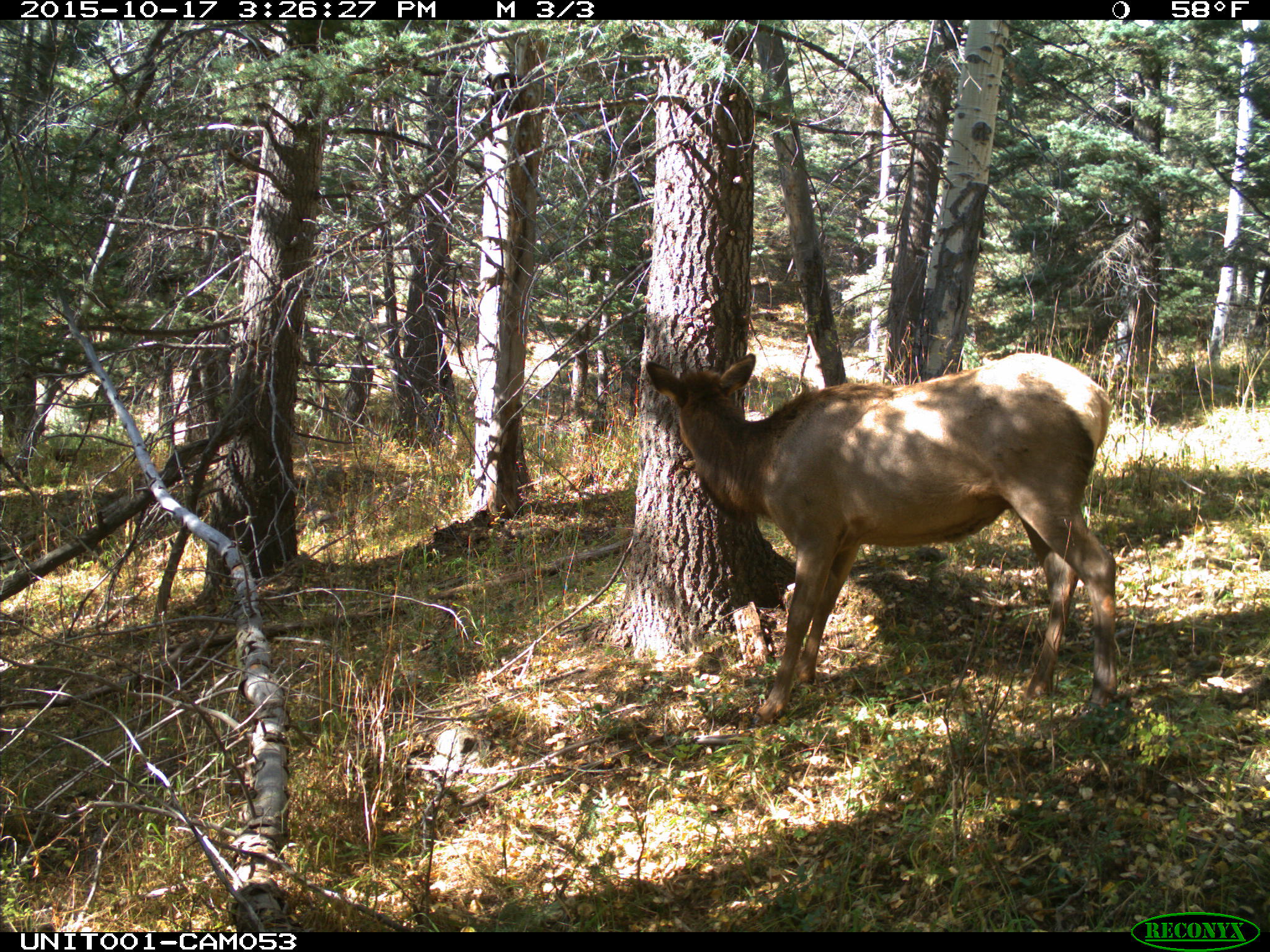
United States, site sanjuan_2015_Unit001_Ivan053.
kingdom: Animalia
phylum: Chordata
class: Mammalia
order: Artiodactyla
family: Cervidae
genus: Cervus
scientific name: Cervus elaphus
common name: red deer